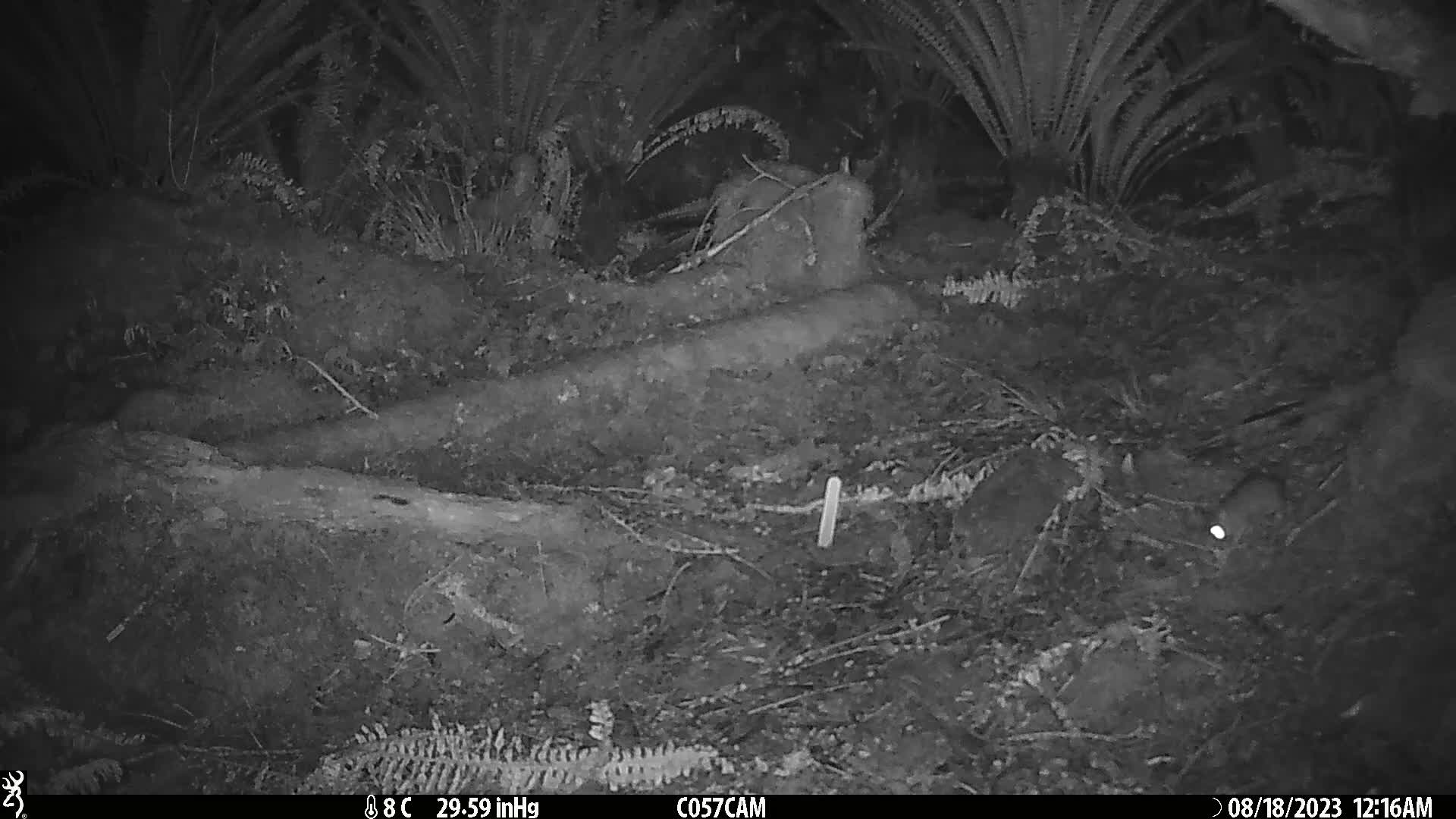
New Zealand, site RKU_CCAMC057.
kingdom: Animalia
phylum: Chordata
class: Mammalia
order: Rodentia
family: Muridae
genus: Rattus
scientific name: Rattus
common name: rat